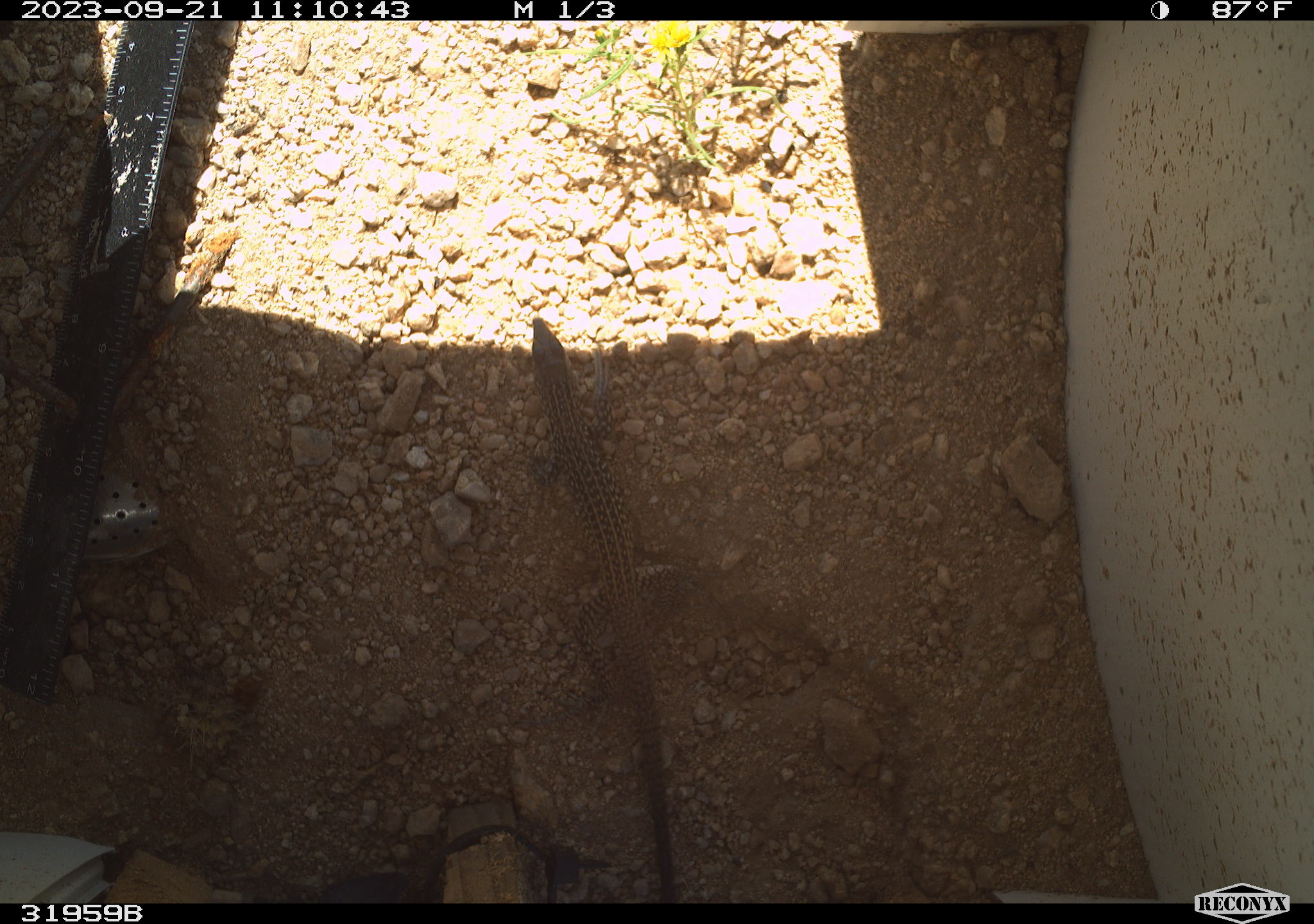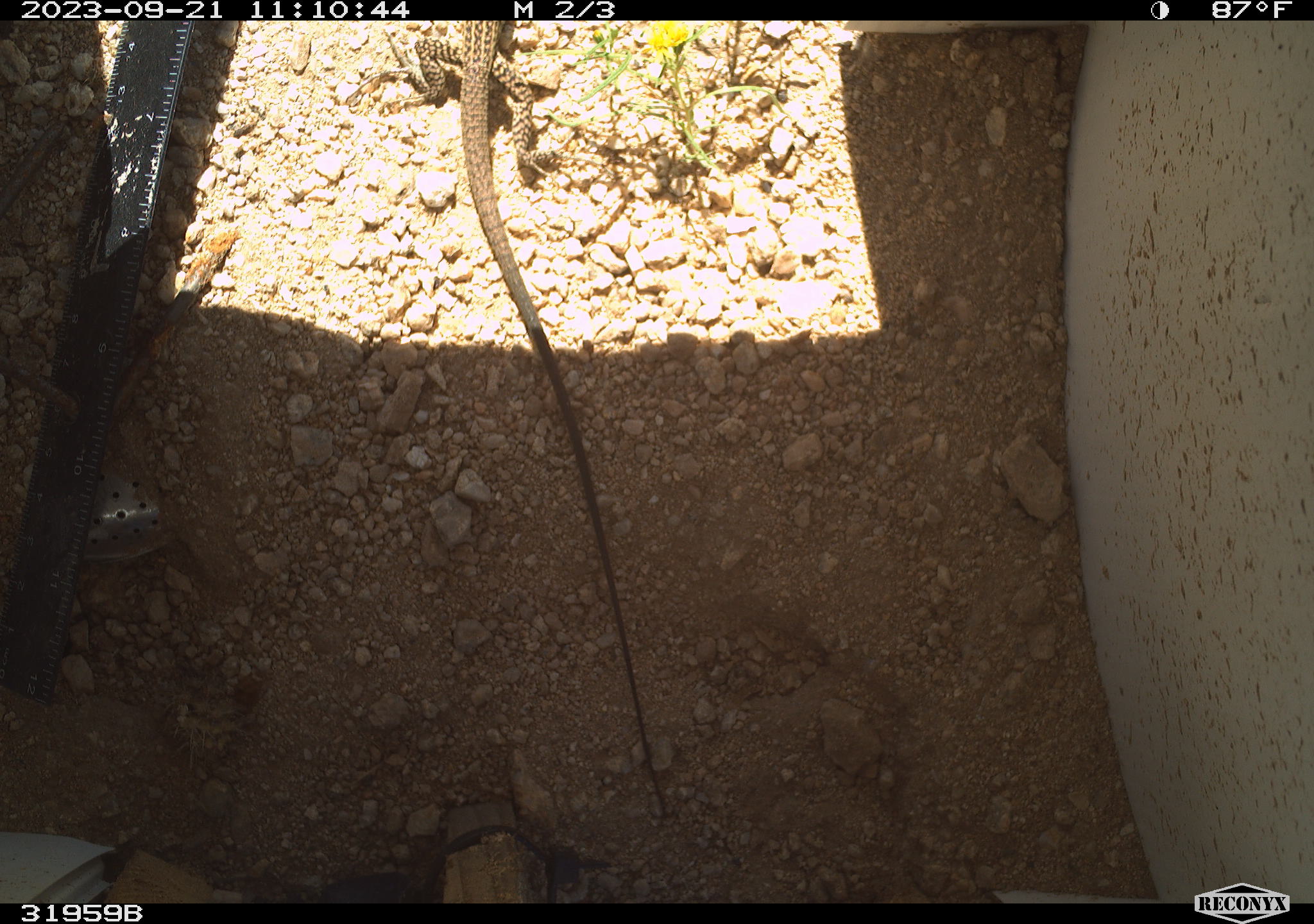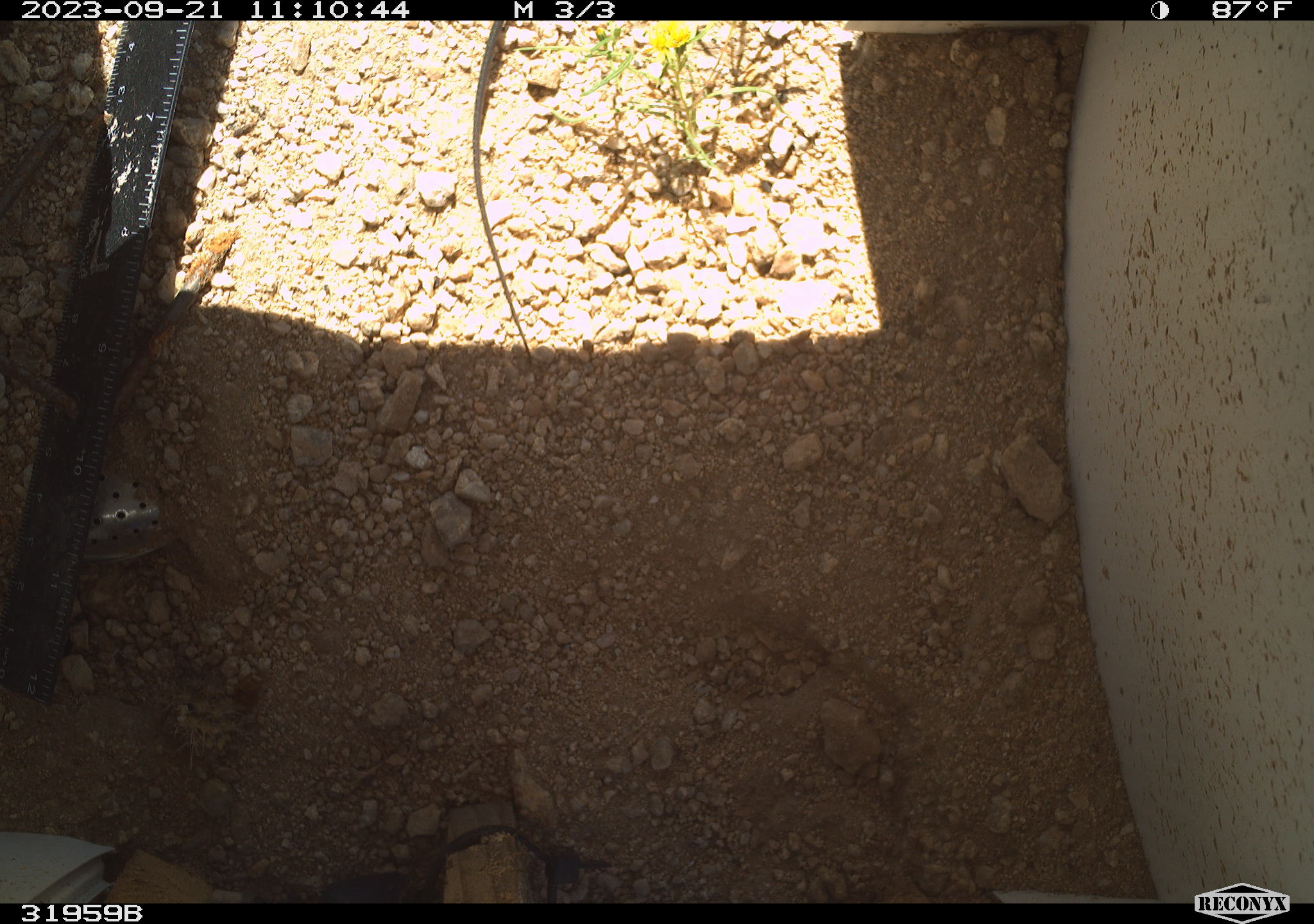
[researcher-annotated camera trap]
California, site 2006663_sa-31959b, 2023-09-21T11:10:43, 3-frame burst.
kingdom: Animalia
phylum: Chordata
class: Reptilia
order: Squamata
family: Teiidae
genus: Aspidoscelis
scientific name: Aspidoscelis tigris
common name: western whiptail